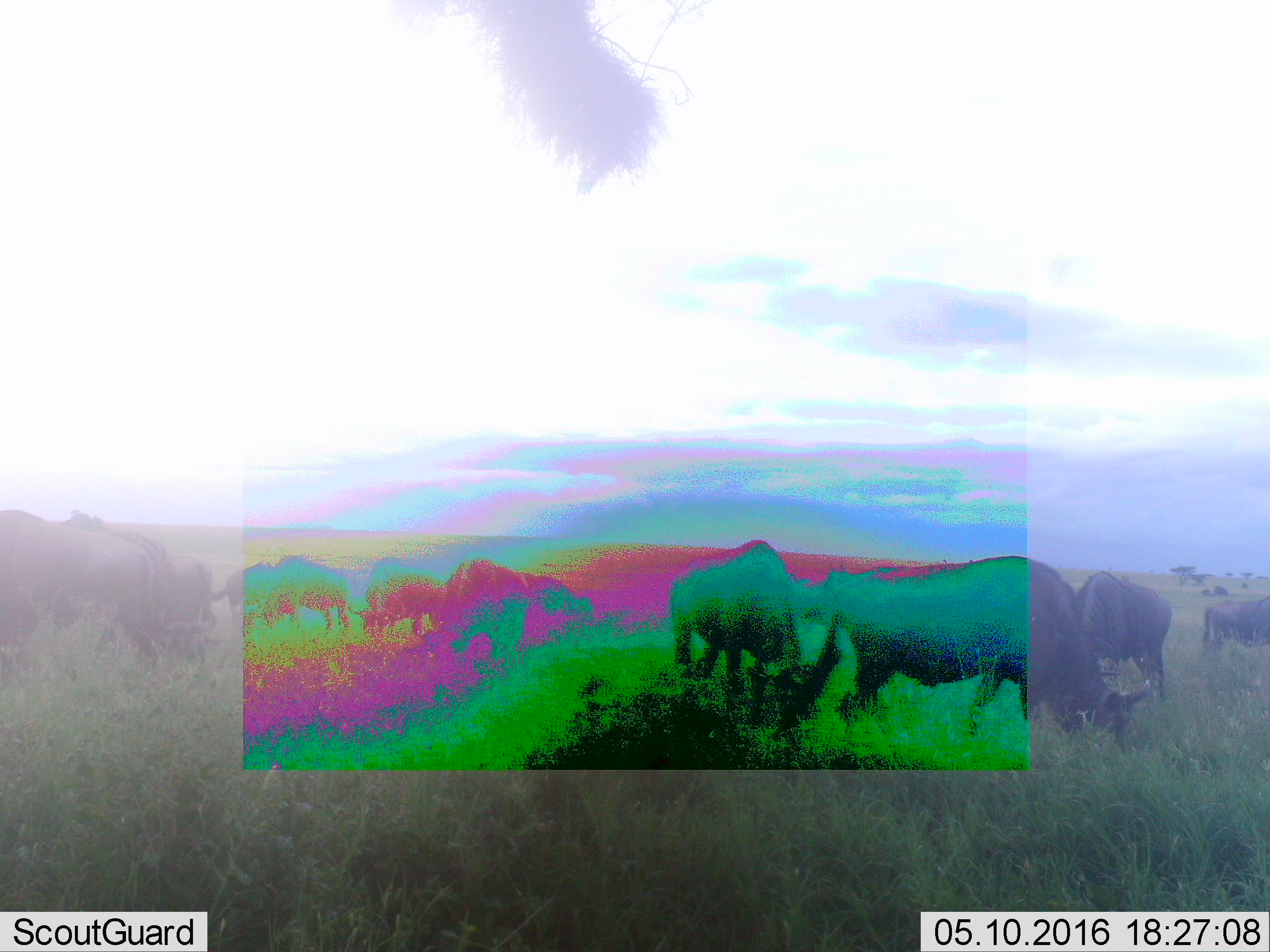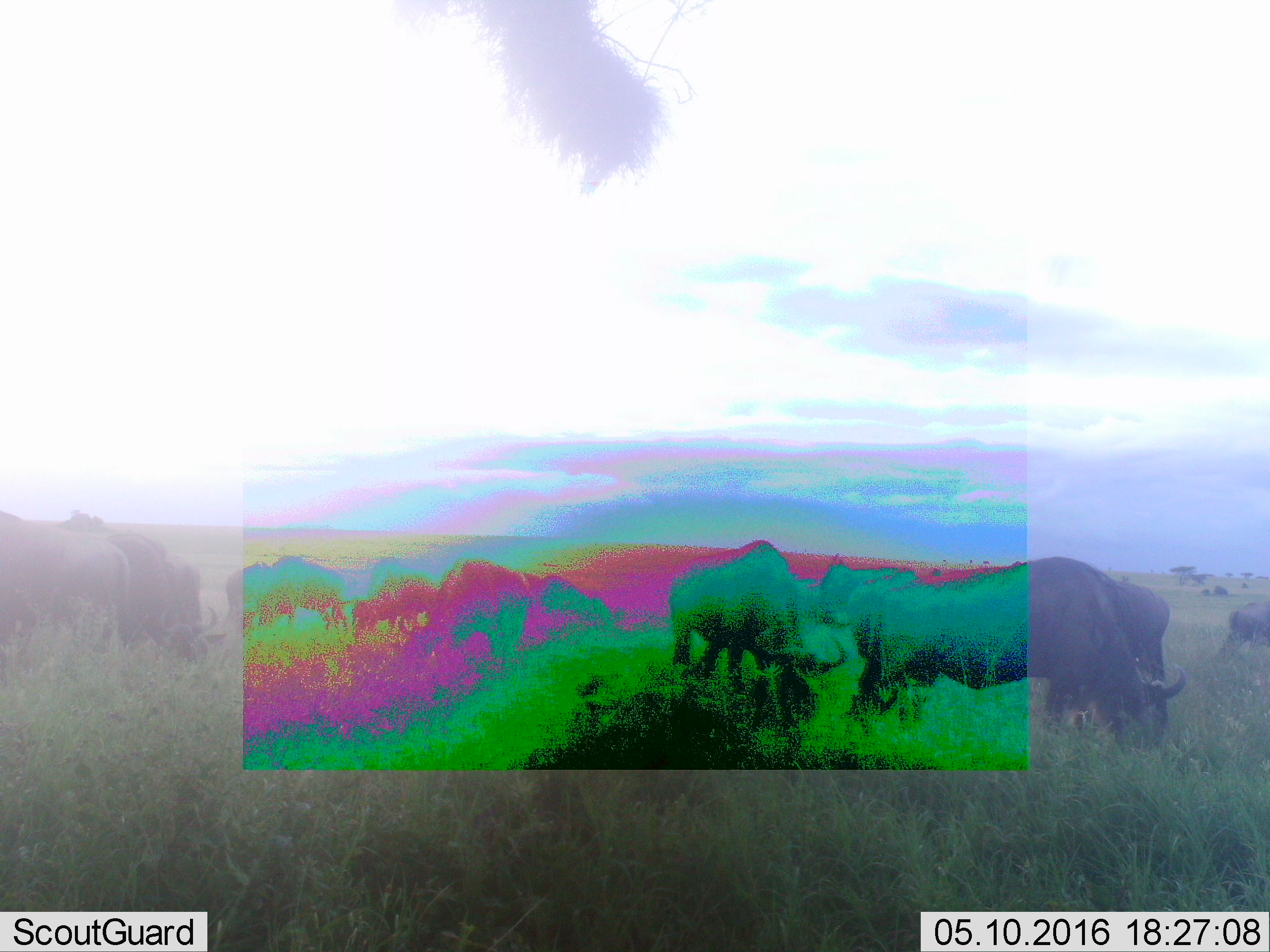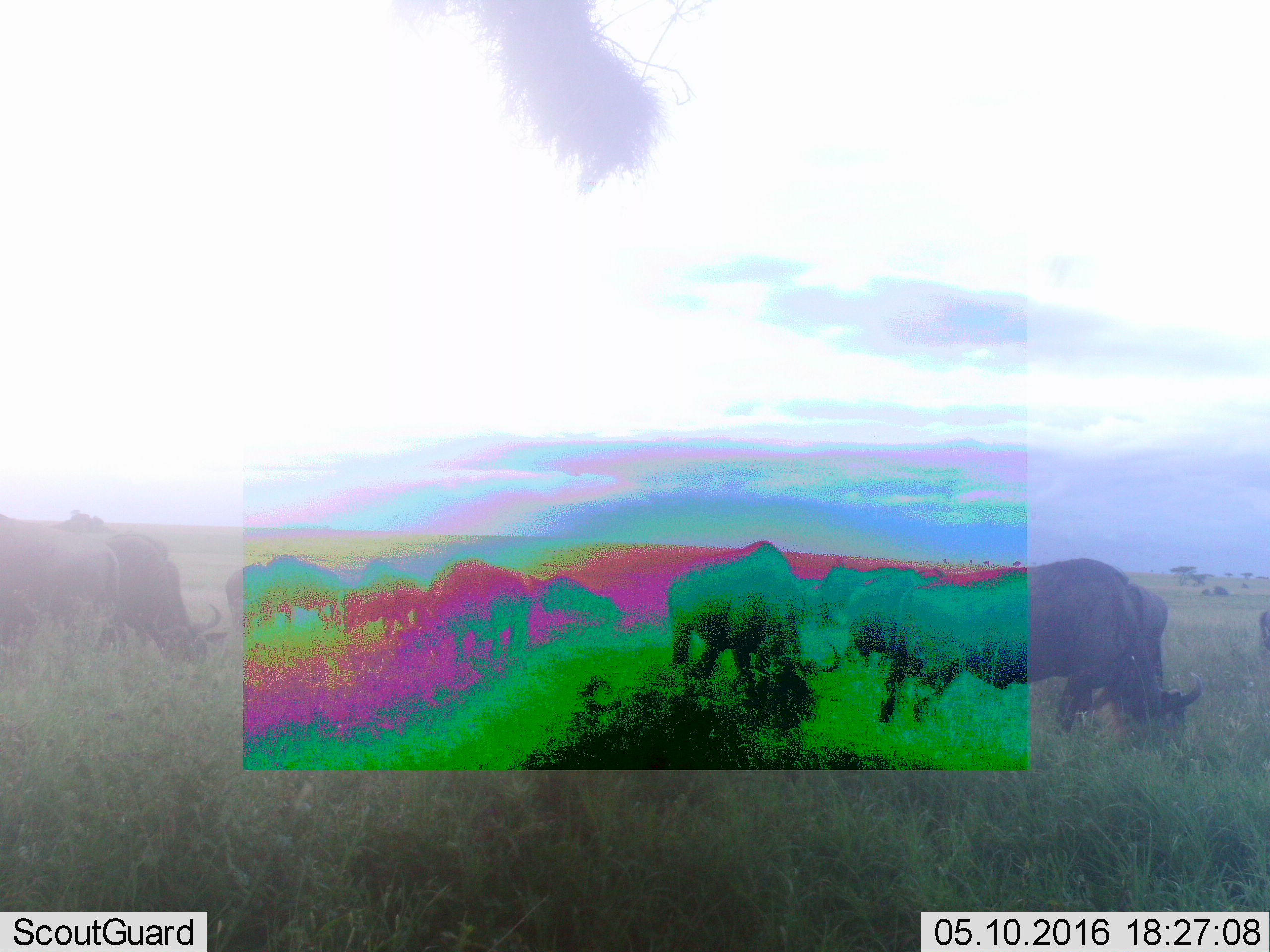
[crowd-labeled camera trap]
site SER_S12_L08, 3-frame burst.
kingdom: Animalia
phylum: Chordata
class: Mammalia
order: Artiodactyla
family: Bovidae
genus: Connochaetes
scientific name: Connochaetes taurinus taurinus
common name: blue wildebeest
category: wildebeestblue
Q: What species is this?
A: Wildebeestblue (blue wildebeest) (Connochaetes taurinus taurinus).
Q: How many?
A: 11-50.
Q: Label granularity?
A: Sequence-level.